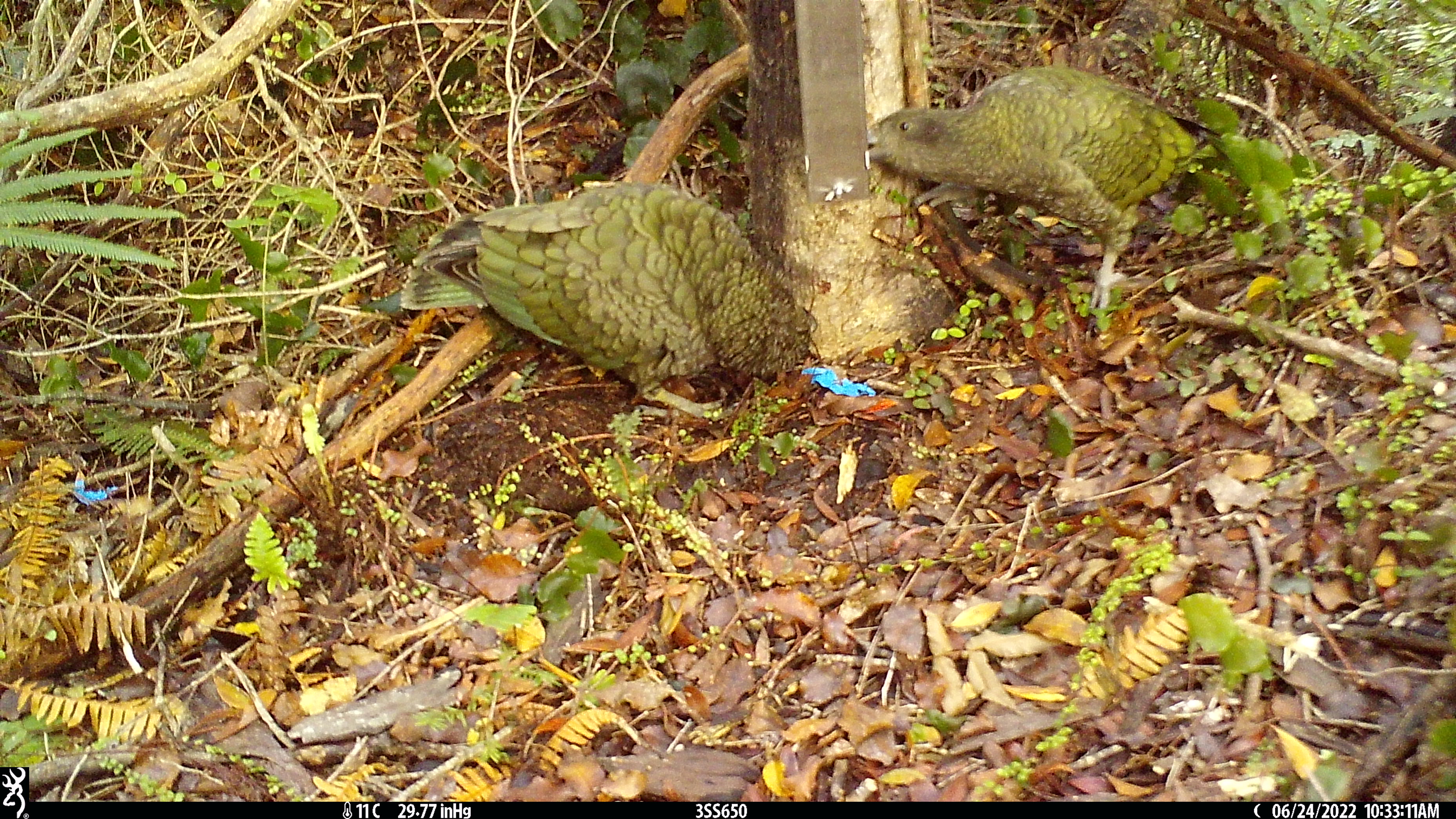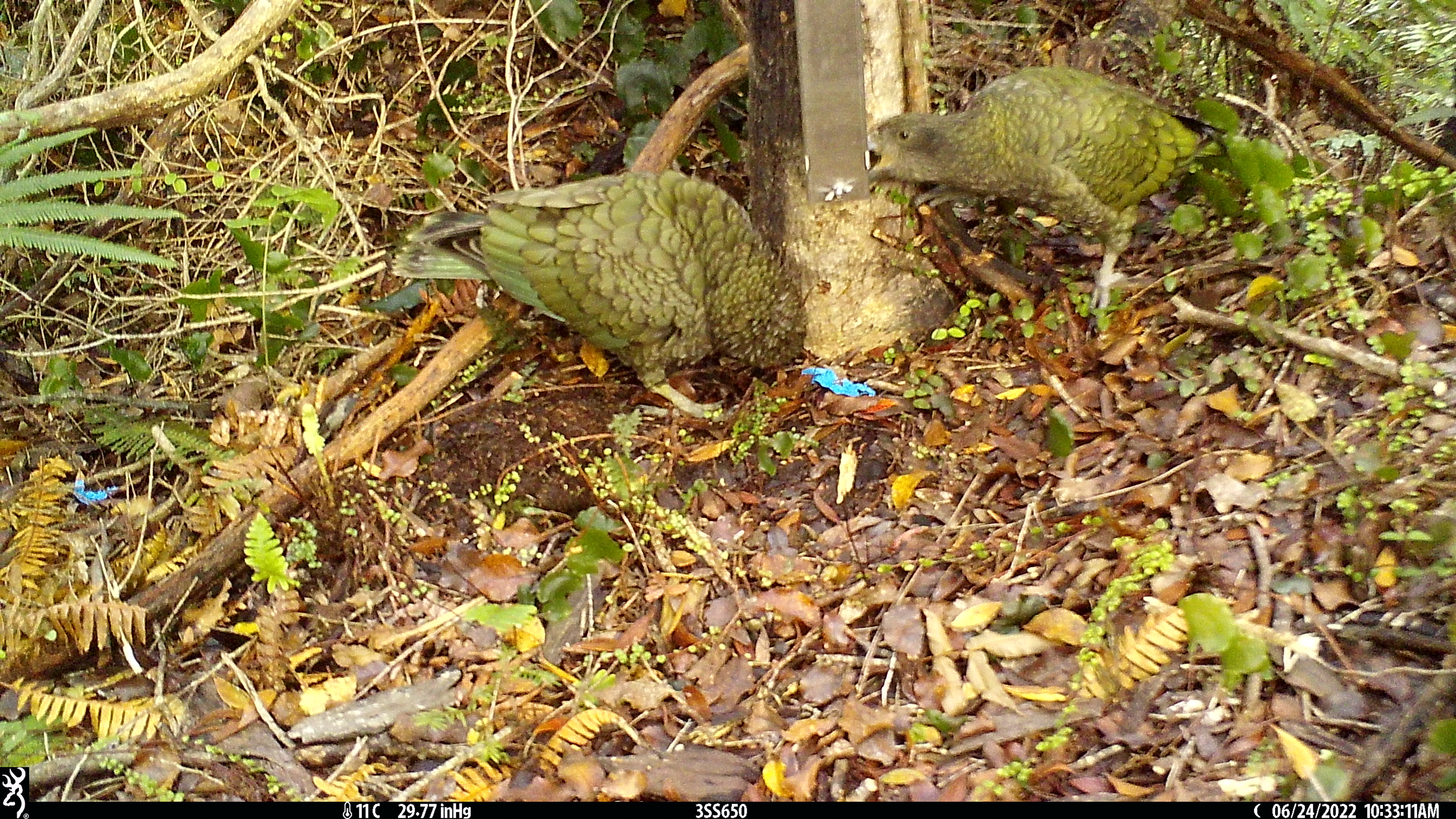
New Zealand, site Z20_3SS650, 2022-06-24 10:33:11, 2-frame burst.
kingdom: Animalia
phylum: Chordata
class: Aves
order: Psittaciformes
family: Strigopidae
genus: Nestor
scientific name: Nestor notabilis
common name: kea